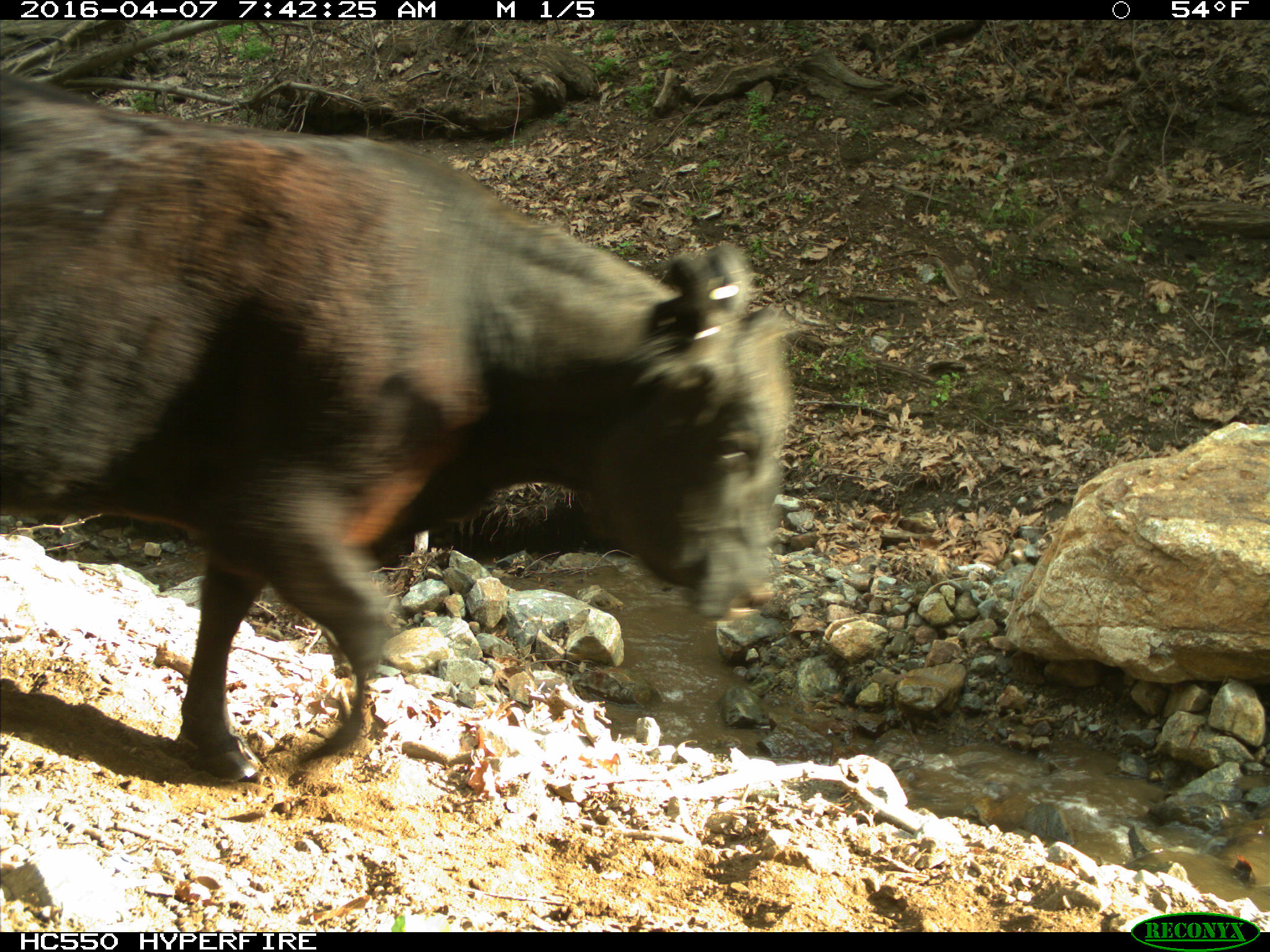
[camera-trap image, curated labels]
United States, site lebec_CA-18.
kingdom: Animalia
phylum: Chordata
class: Mammalia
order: Artiodactyla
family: Bovidae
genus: Bos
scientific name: Bos taurus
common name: domestic cow